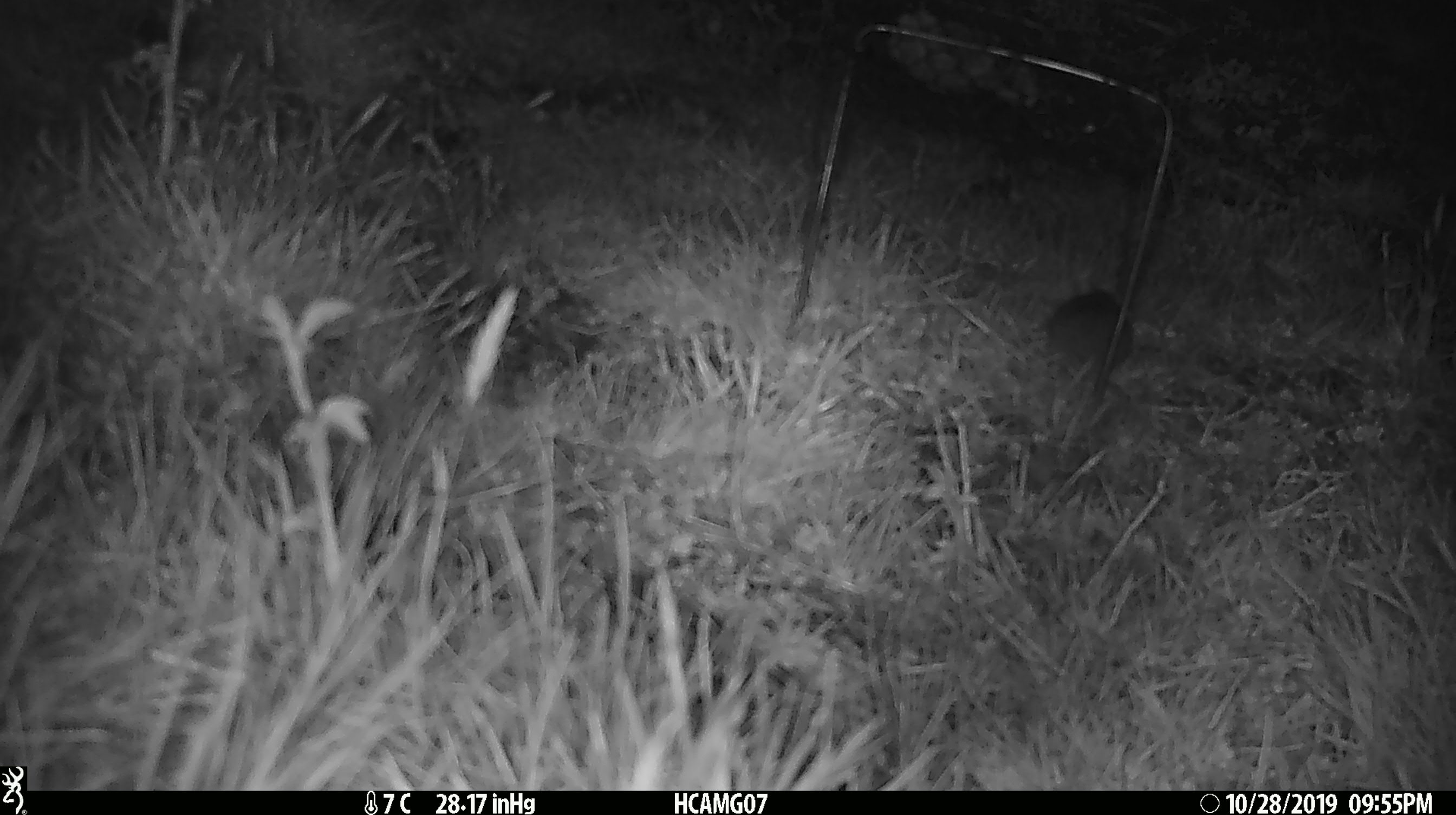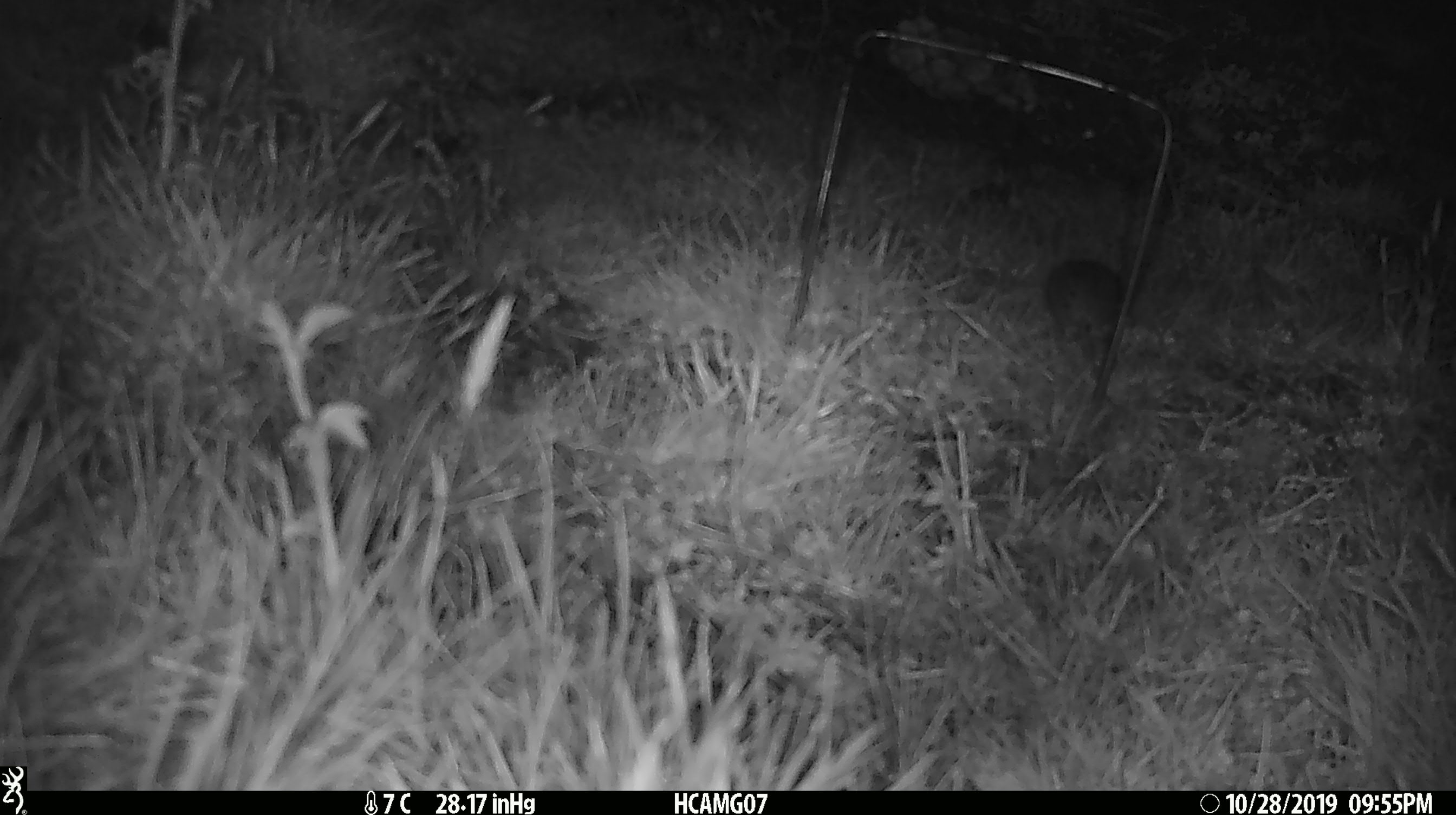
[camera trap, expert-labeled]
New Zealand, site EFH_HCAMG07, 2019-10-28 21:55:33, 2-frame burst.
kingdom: Animalia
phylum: Chordata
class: Mammalia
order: Rodentia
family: Muridae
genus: Mus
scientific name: Mus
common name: mouse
Mouse (Mus).